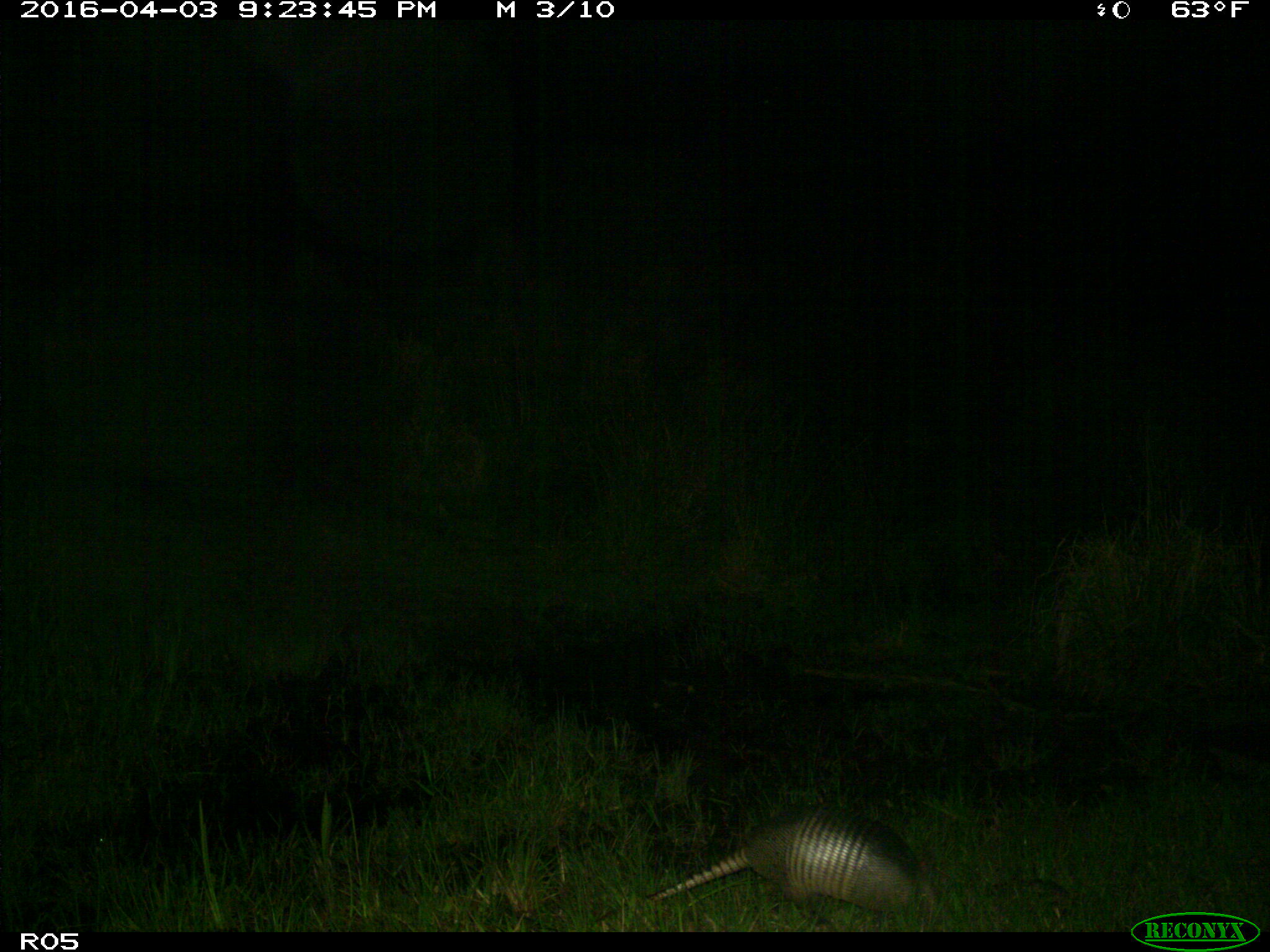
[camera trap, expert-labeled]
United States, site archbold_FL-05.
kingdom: Animalia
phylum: Chordata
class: Mammalia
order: Cingulata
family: Dasypodidae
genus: Dasypus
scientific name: Dasypus novemcinctus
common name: nine-banded armadillo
Dasypus novemcinctus (nine-banded armadillo).